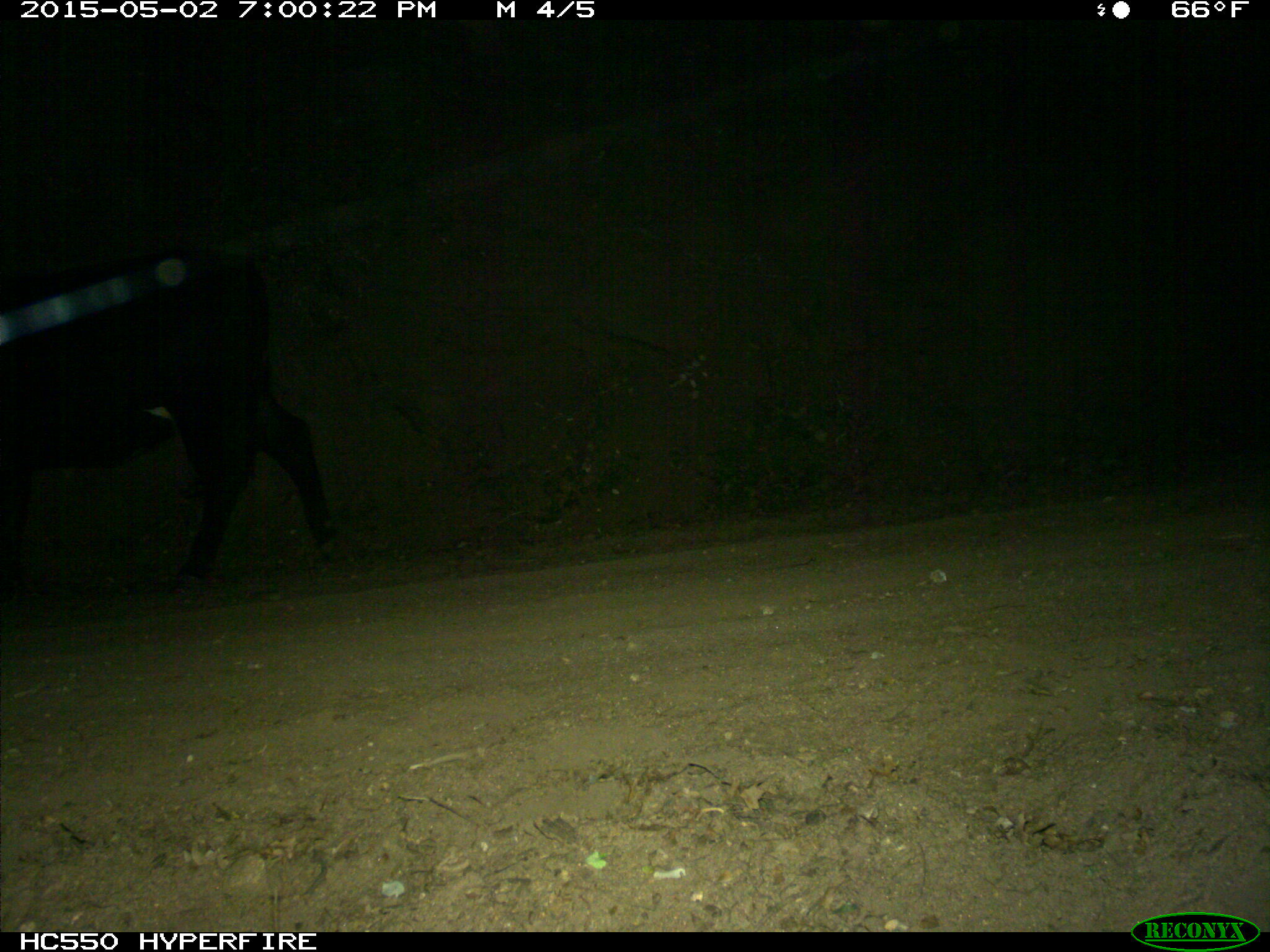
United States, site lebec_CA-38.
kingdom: Animalia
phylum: Chordata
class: Mammalia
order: Artiodactyla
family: Bovidae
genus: Bos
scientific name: Bos taurus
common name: domestic cow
Bos taurus (domestic cow).